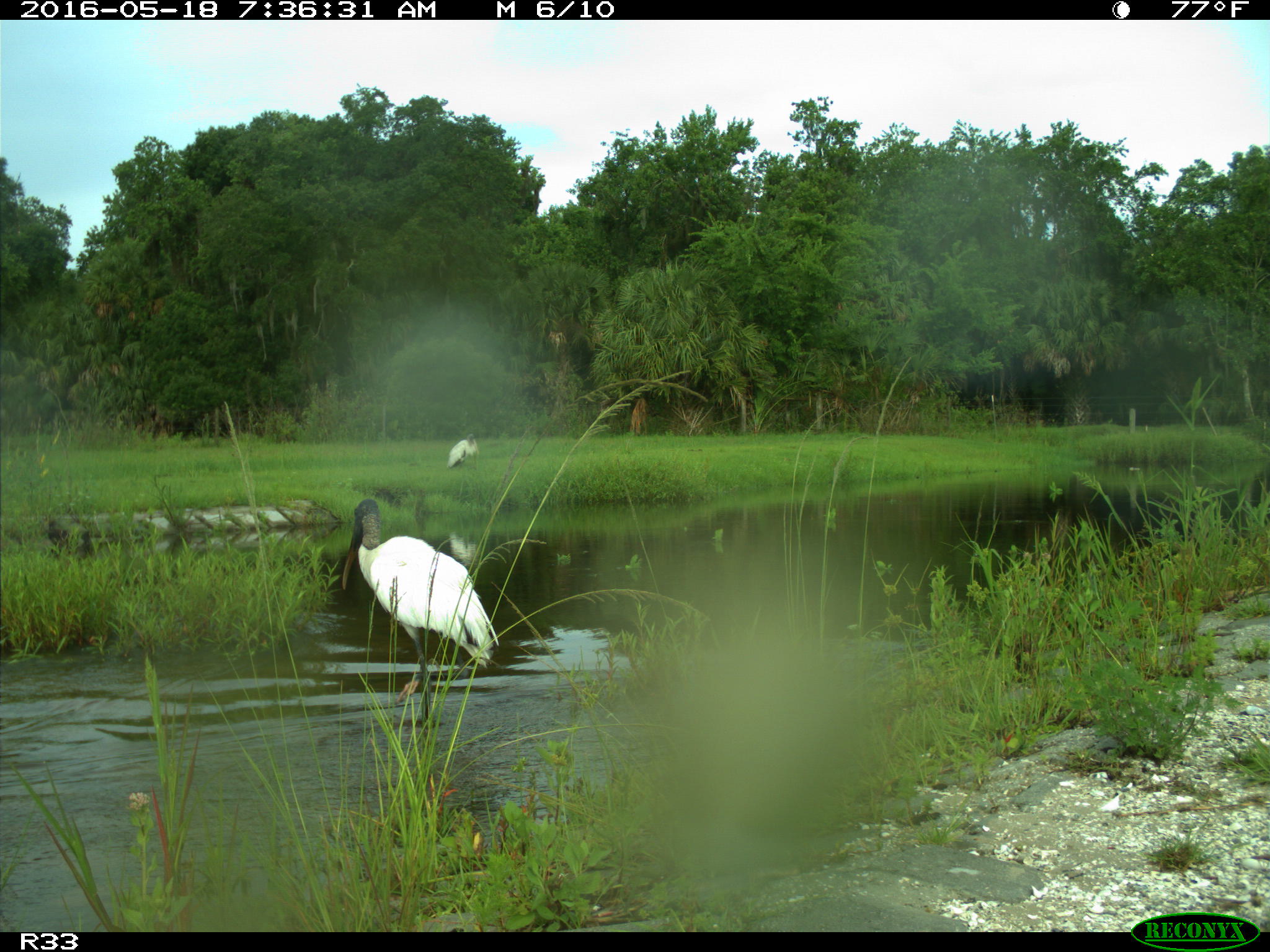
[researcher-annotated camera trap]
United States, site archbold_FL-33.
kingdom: Animalia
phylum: Chordata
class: Aves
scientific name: Aves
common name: birds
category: unidentified bird